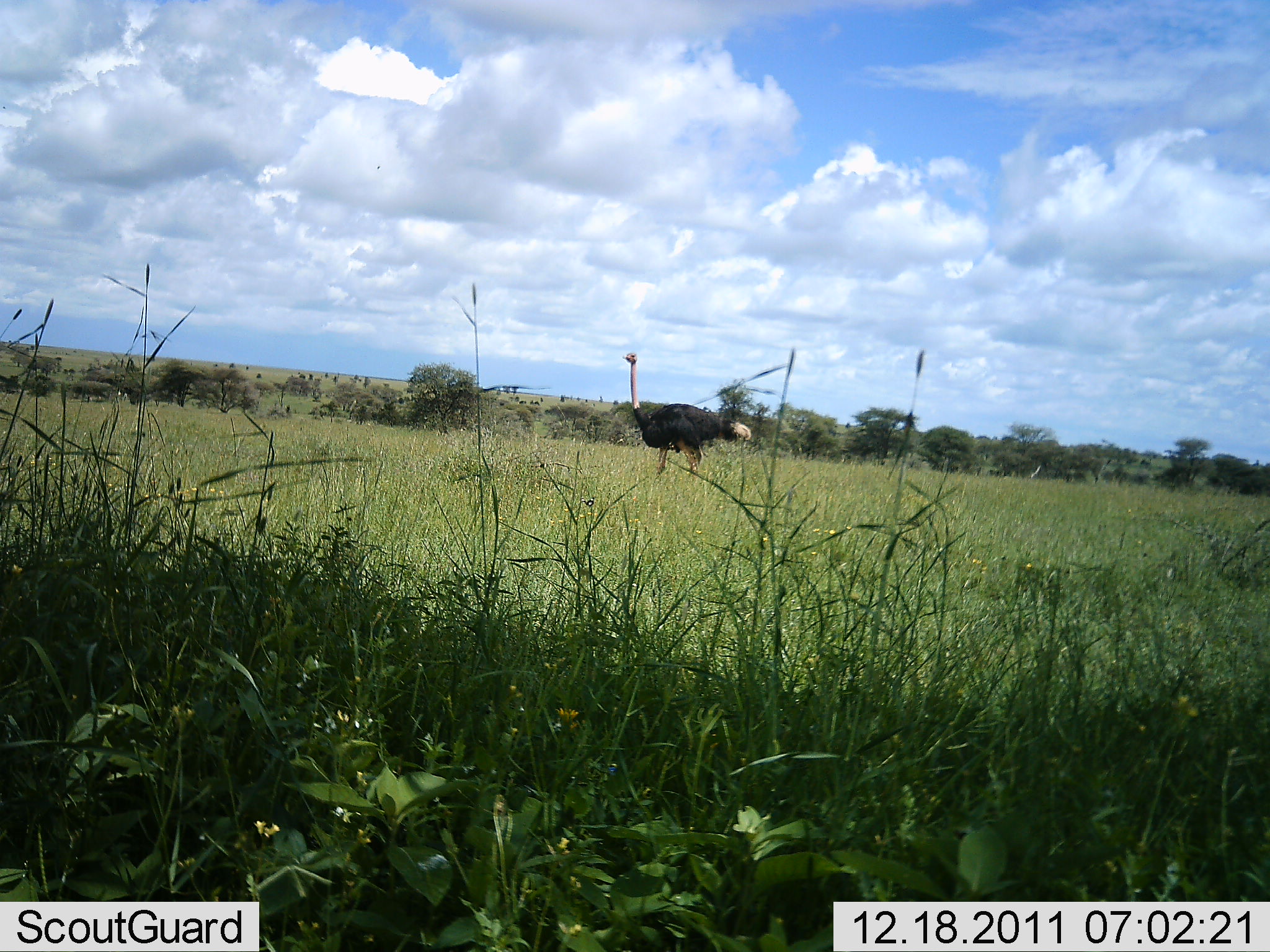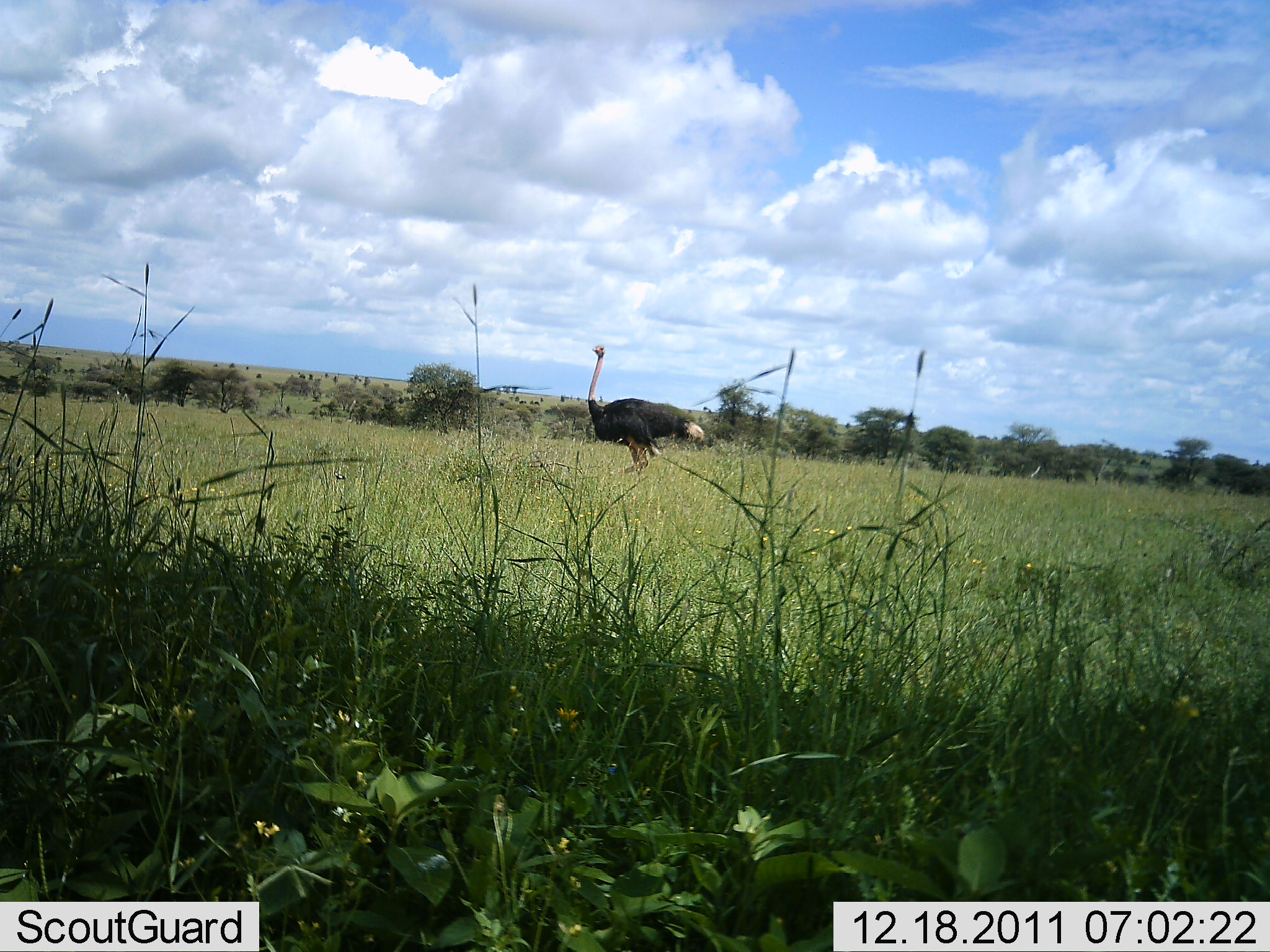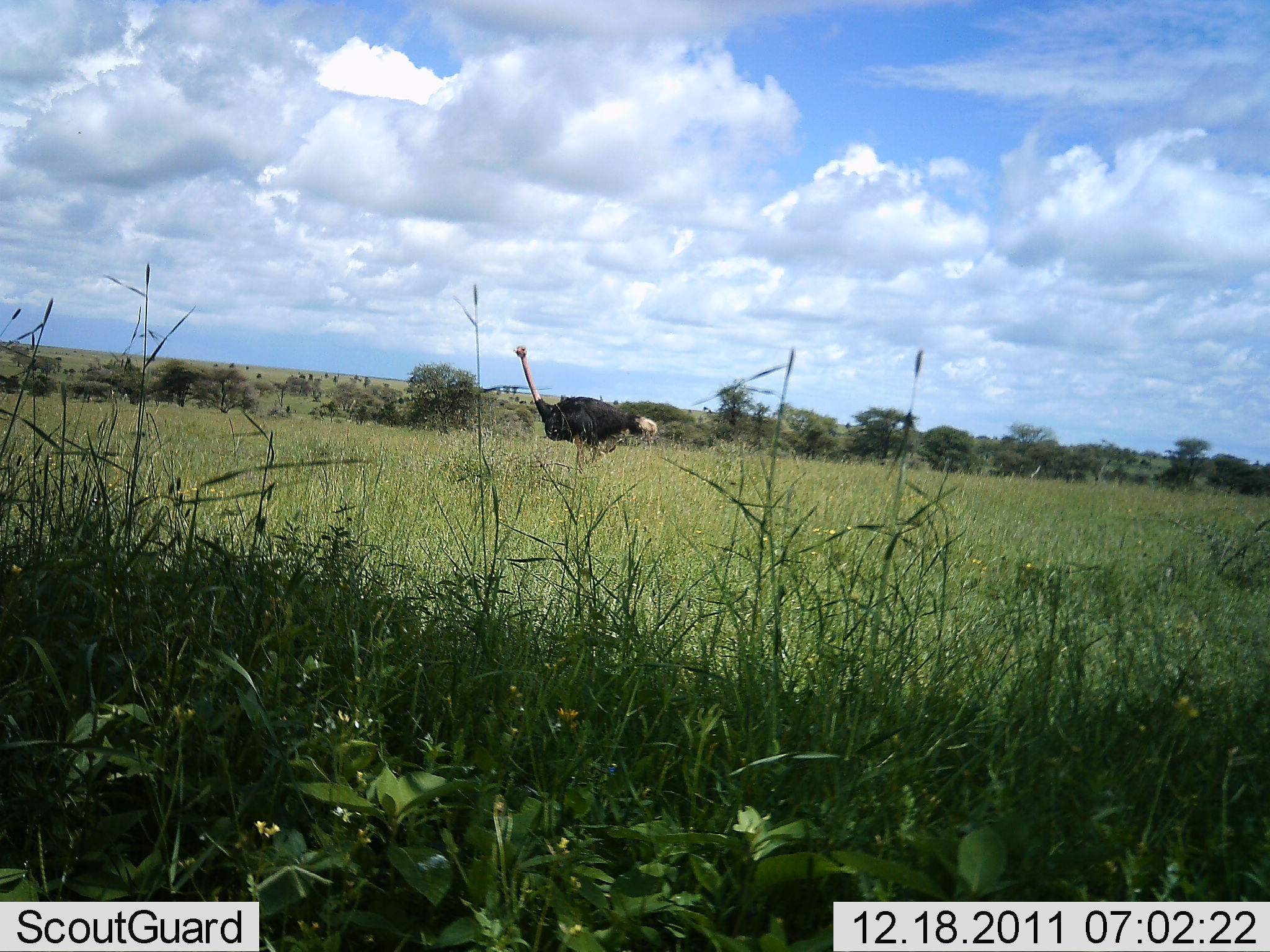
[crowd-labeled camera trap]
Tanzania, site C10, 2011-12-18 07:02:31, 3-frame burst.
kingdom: Animalia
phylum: Chordata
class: Aves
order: Struthioniformes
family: Struthionidae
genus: Struthio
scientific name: Struthio camelus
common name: ostrich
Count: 1.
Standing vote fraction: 27%.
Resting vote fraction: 0%.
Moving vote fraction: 91%.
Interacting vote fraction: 0%.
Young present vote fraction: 0%.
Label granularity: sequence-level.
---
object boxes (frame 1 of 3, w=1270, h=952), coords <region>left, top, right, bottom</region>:
animal: <region>620, 351, 752, 490</region>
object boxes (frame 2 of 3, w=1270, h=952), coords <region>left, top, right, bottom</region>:
animal: <region>585, 344, 705, 477</region>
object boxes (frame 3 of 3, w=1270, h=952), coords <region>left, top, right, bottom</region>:
animal: <region>510, 343, 655, 471</region>